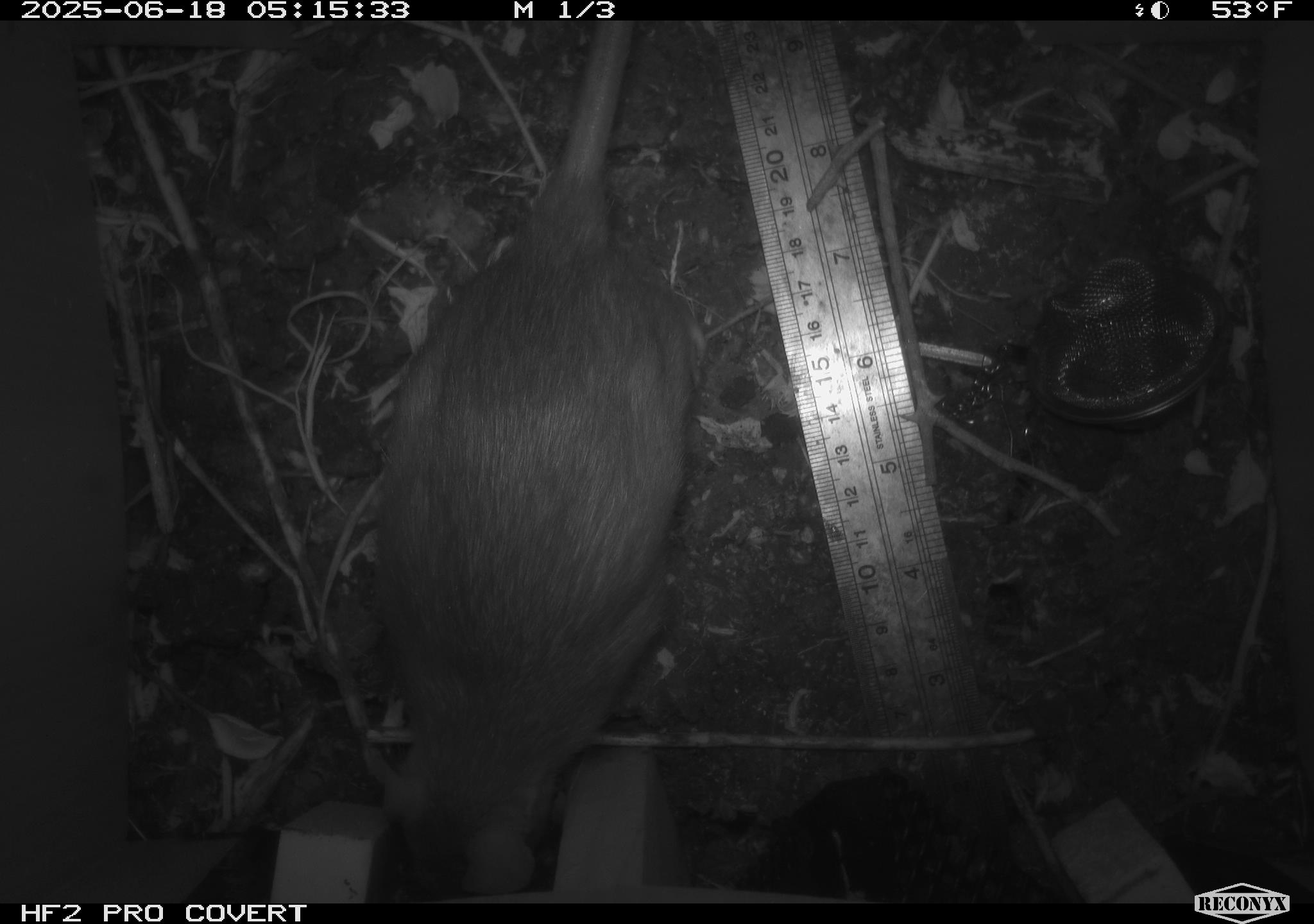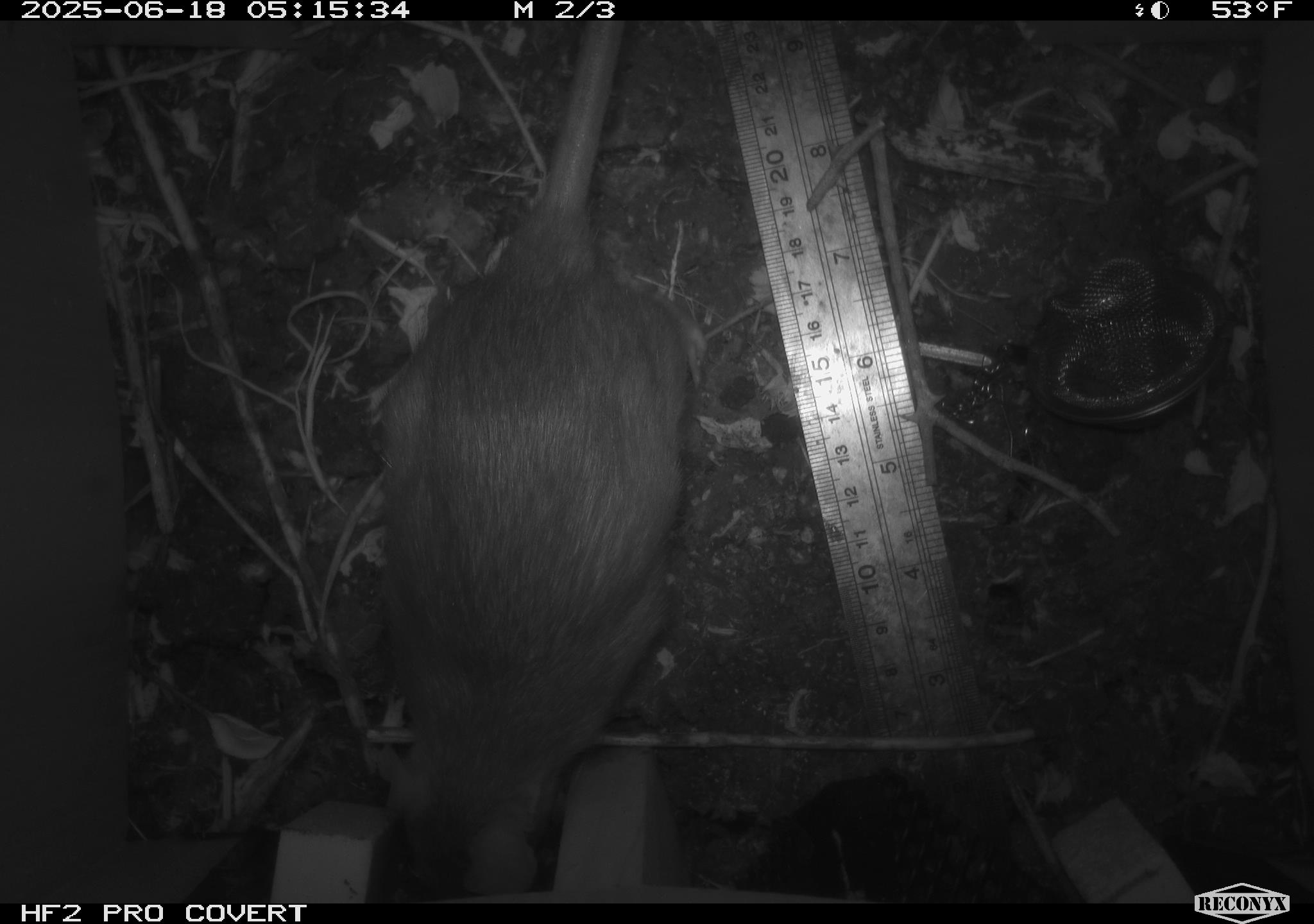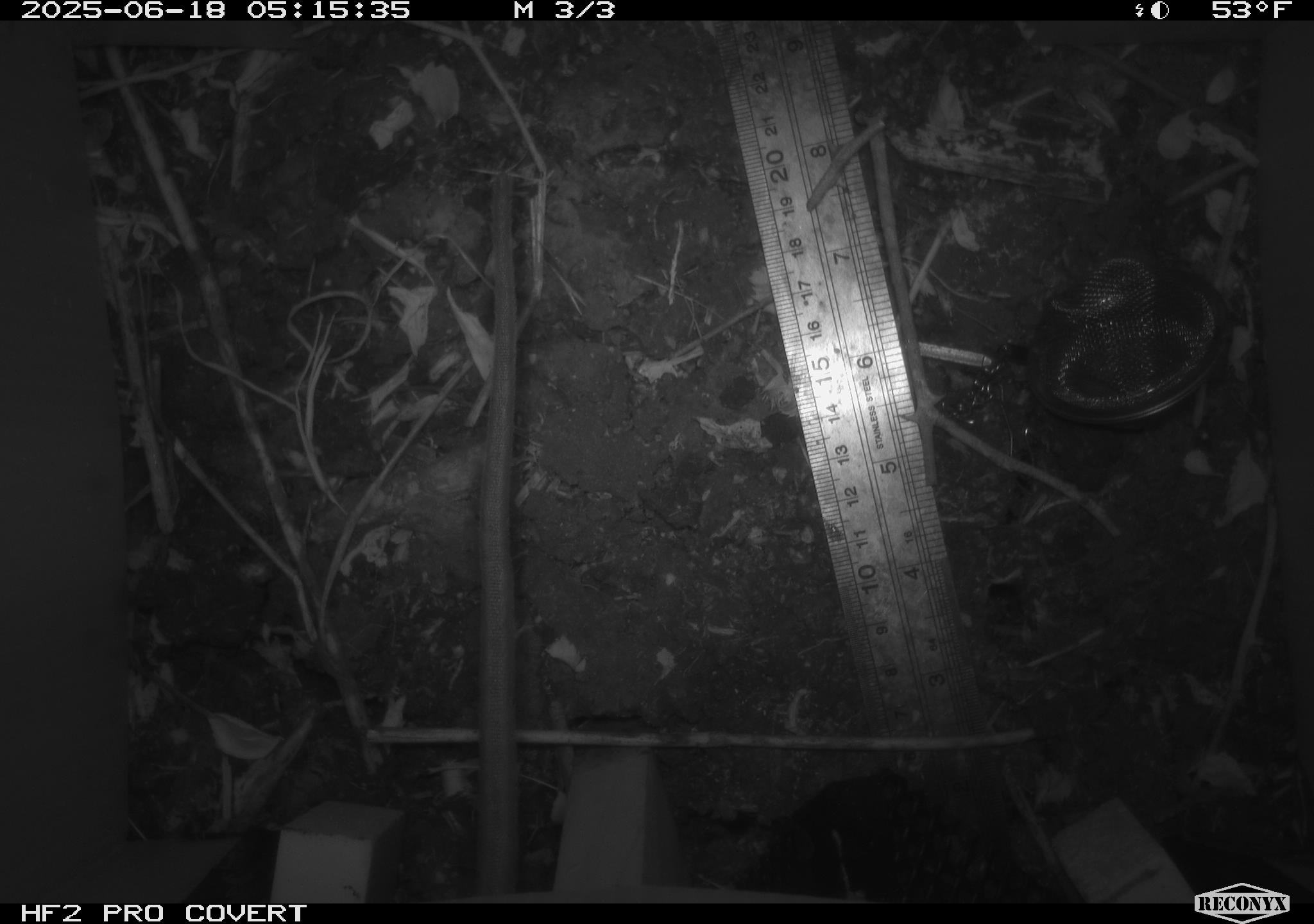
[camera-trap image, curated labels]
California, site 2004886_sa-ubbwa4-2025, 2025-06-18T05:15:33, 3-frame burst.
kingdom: Animalia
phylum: Chordata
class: Mammalia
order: Rodentia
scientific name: Rodentia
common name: rodent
Rodent (Rodentia).